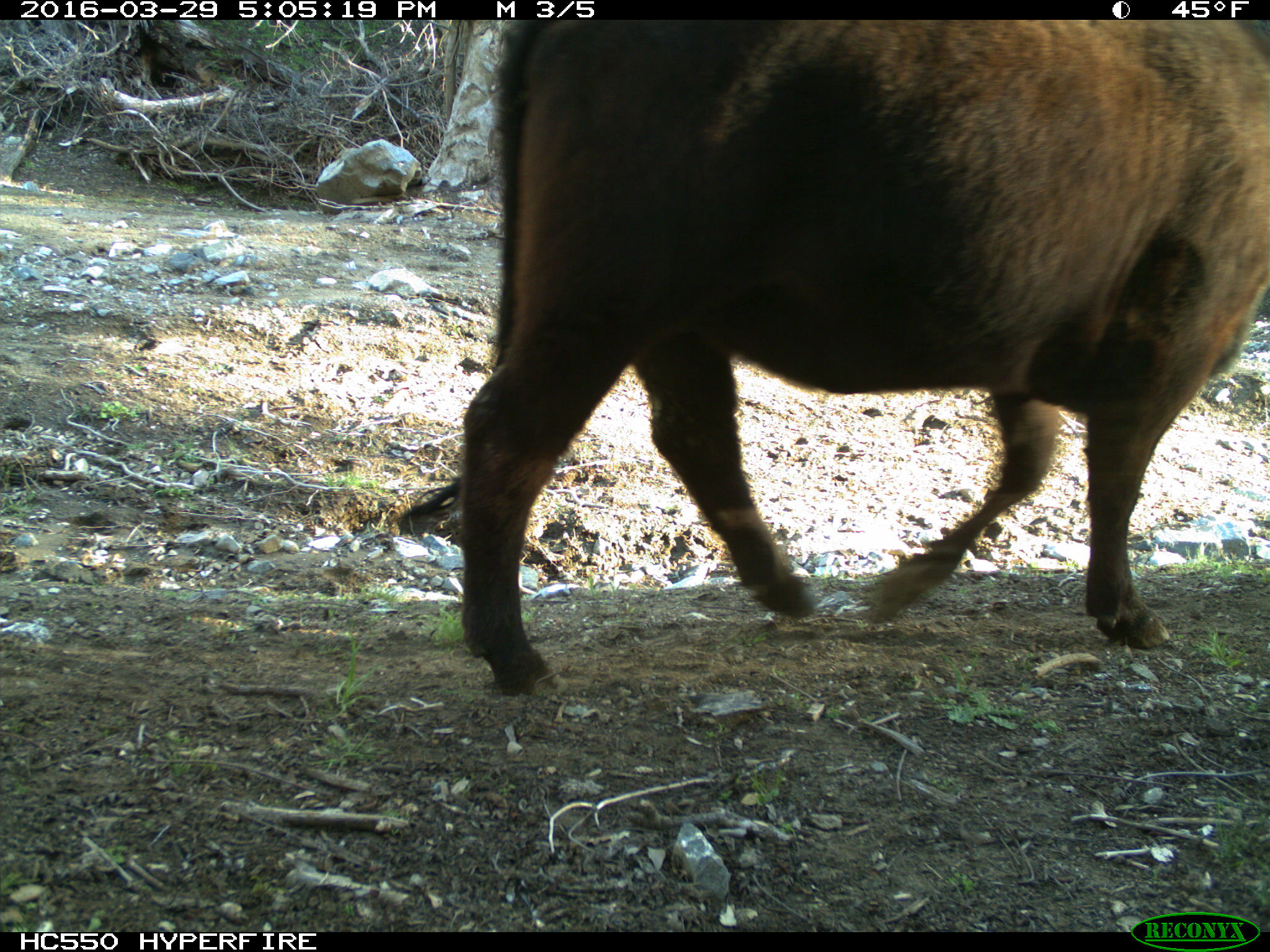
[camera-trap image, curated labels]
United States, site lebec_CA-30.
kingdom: Animalia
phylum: Chordata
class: Mammalia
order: Artiodactyla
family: Bovidae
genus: Bos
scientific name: Bos taurus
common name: domestic cow